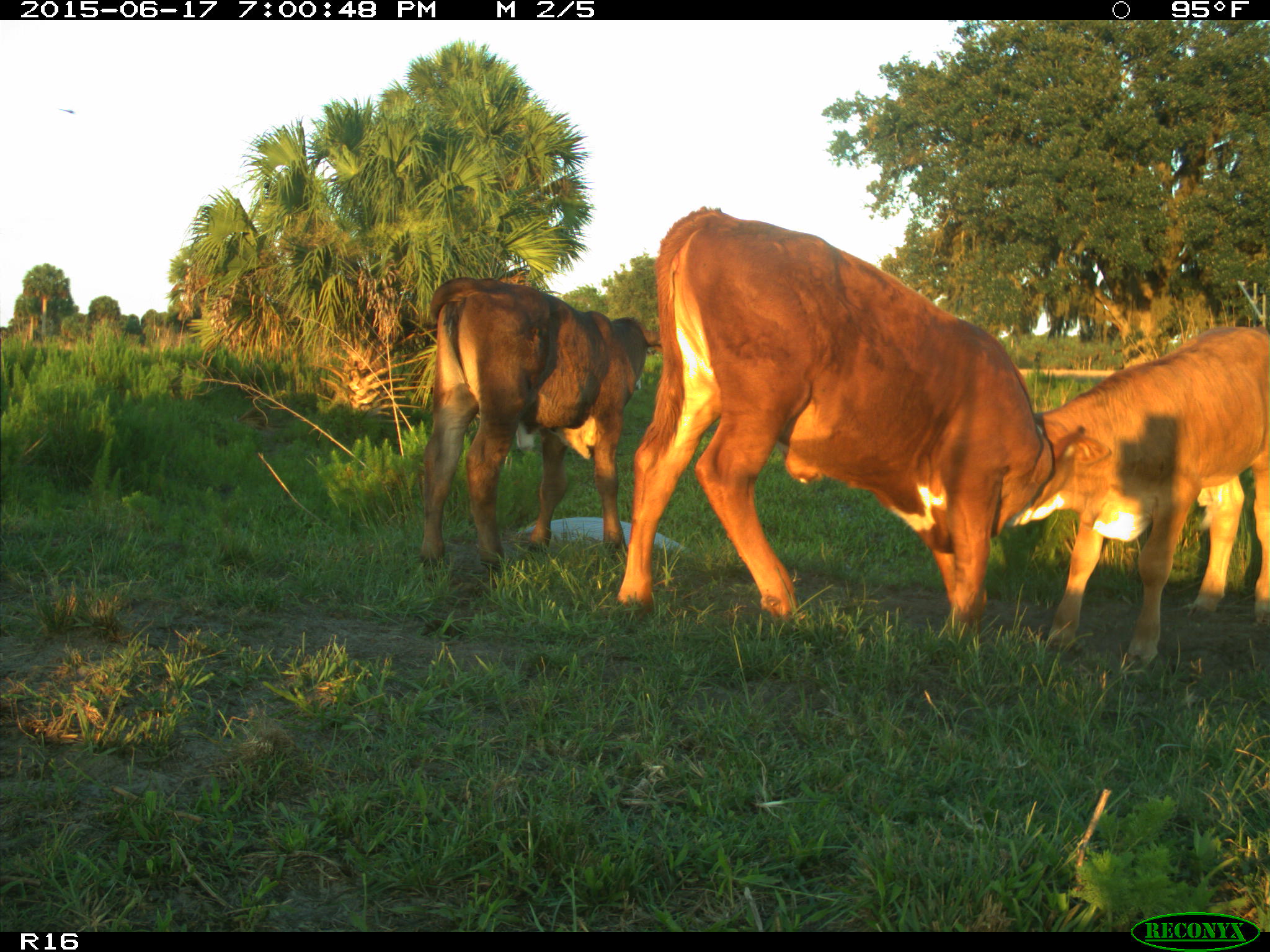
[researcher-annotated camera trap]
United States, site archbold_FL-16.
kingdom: Animalia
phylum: Chordata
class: Mammalia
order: Artiodactyla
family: Bovidae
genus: Bos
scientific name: Bos taurus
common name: domestic cow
Bos taurus (domestic cow).